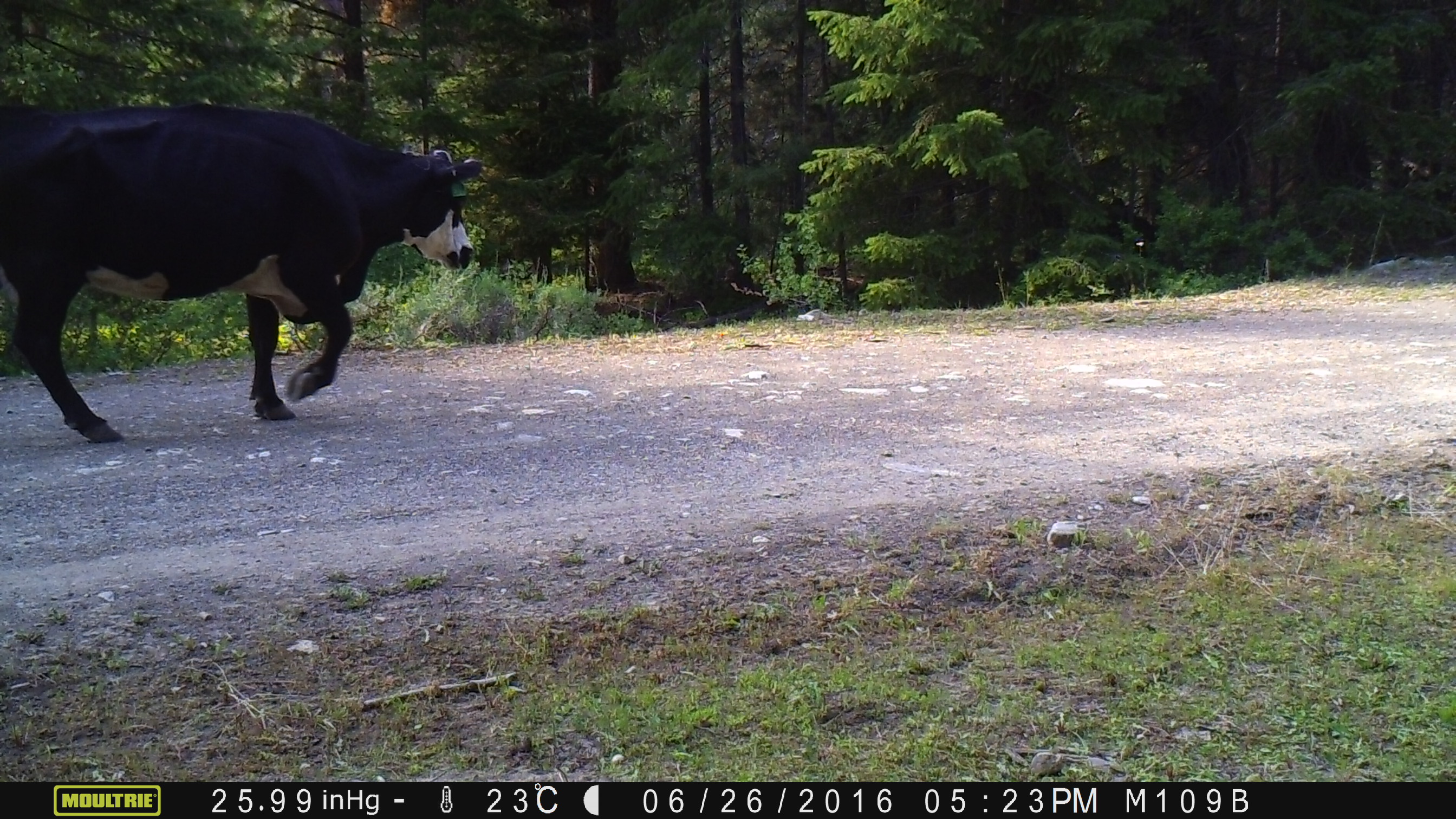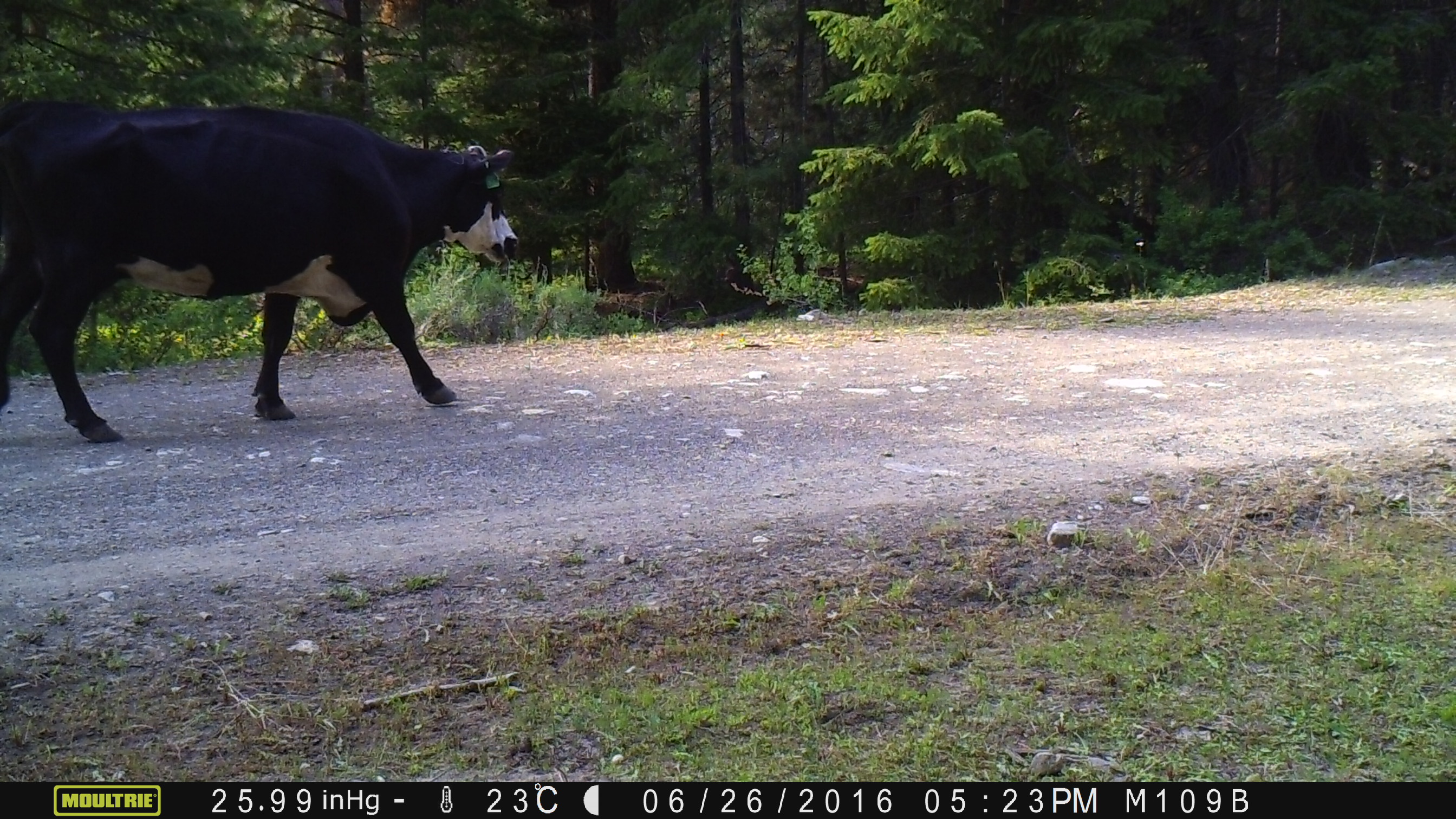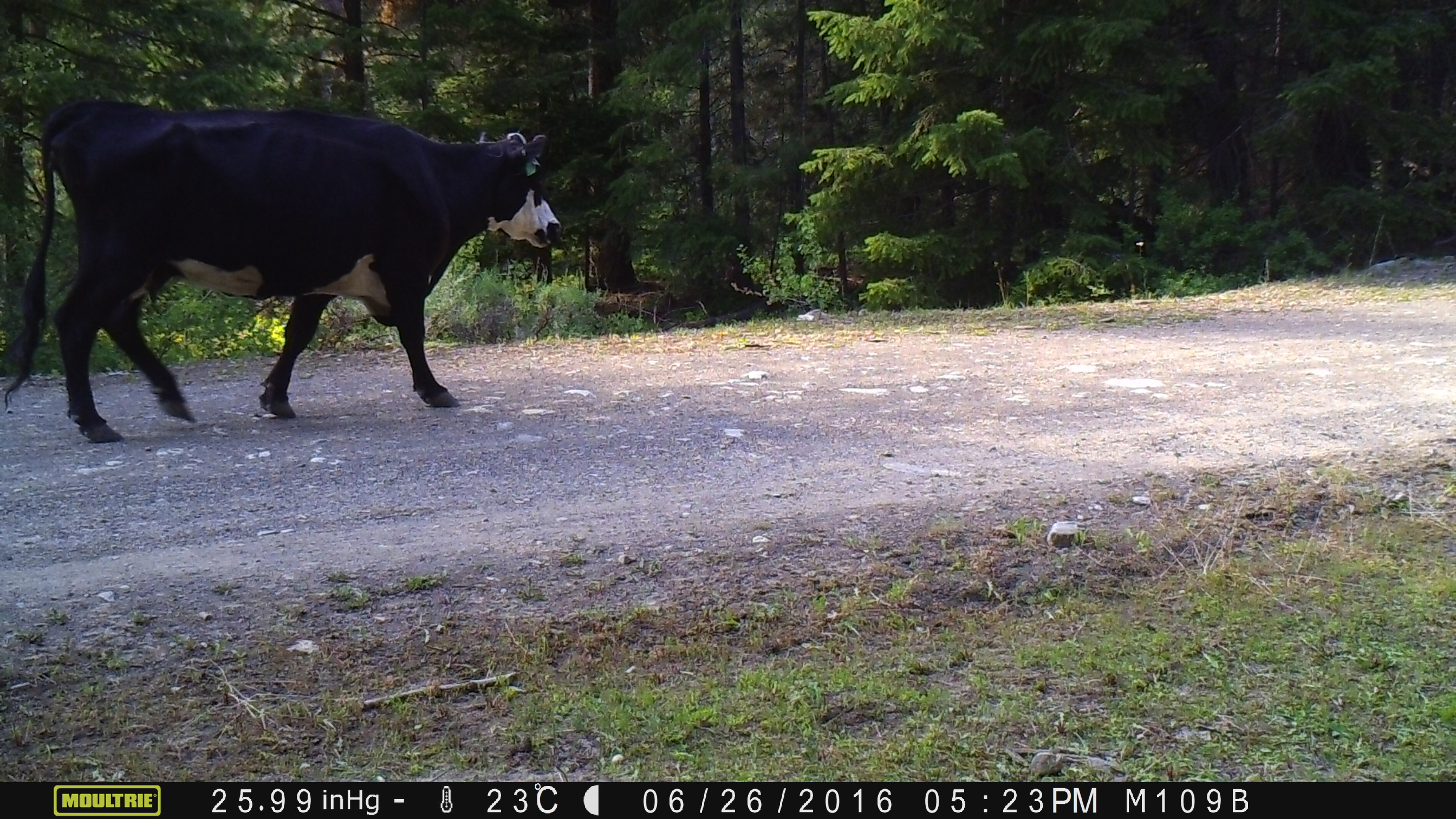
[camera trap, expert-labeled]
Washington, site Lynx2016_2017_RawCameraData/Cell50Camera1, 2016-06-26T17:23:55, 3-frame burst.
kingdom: Animalia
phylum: Chordata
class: Mammalia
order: Artiodactyla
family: Bovidae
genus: Bos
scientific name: Bos taurus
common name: domestic cattle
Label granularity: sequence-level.